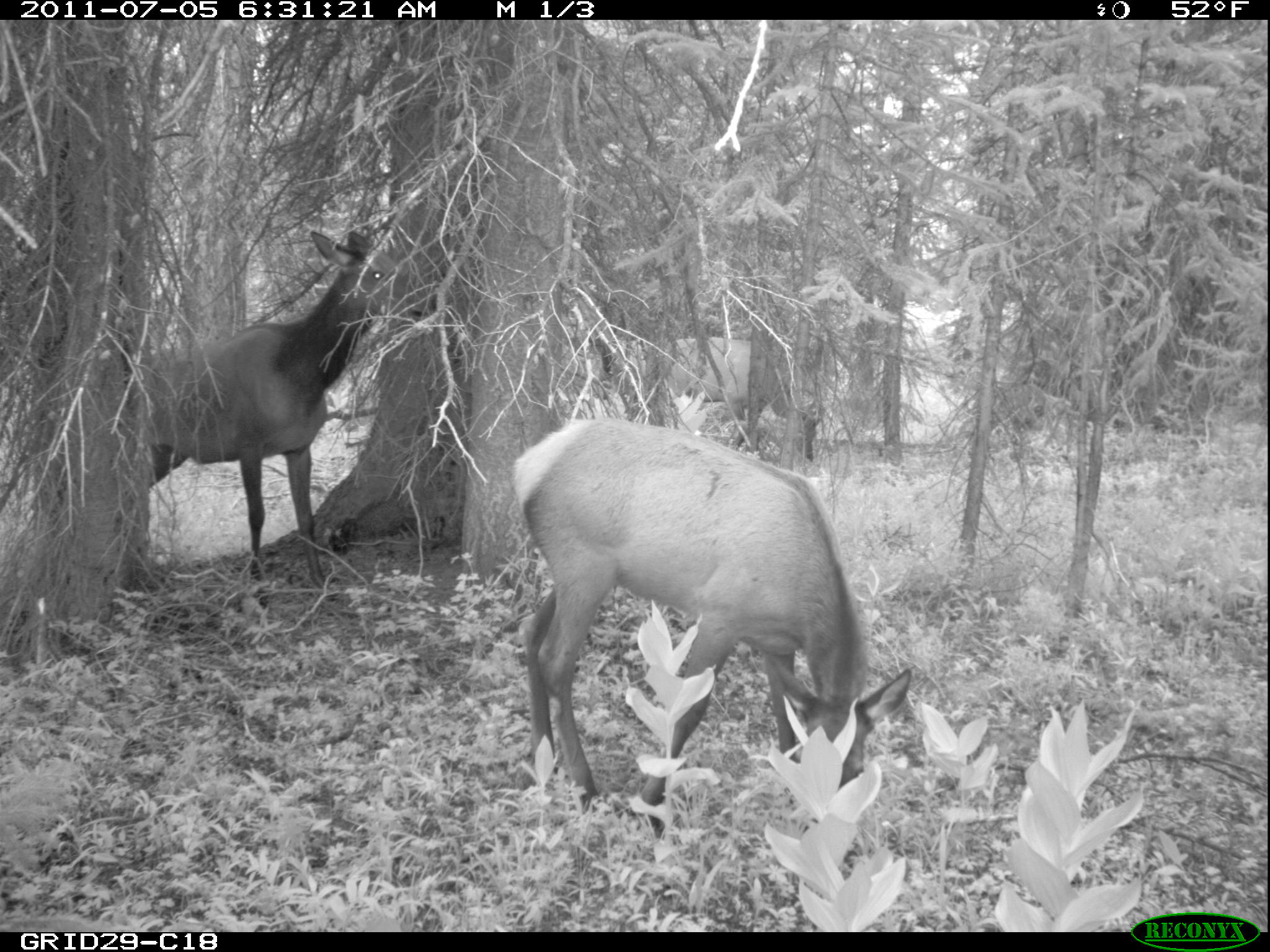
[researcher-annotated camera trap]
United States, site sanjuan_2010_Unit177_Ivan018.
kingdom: Animalia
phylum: Chordata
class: Mammalia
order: Artiodactyla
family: Cervidae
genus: Cervus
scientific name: Cervus elaphus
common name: red deer